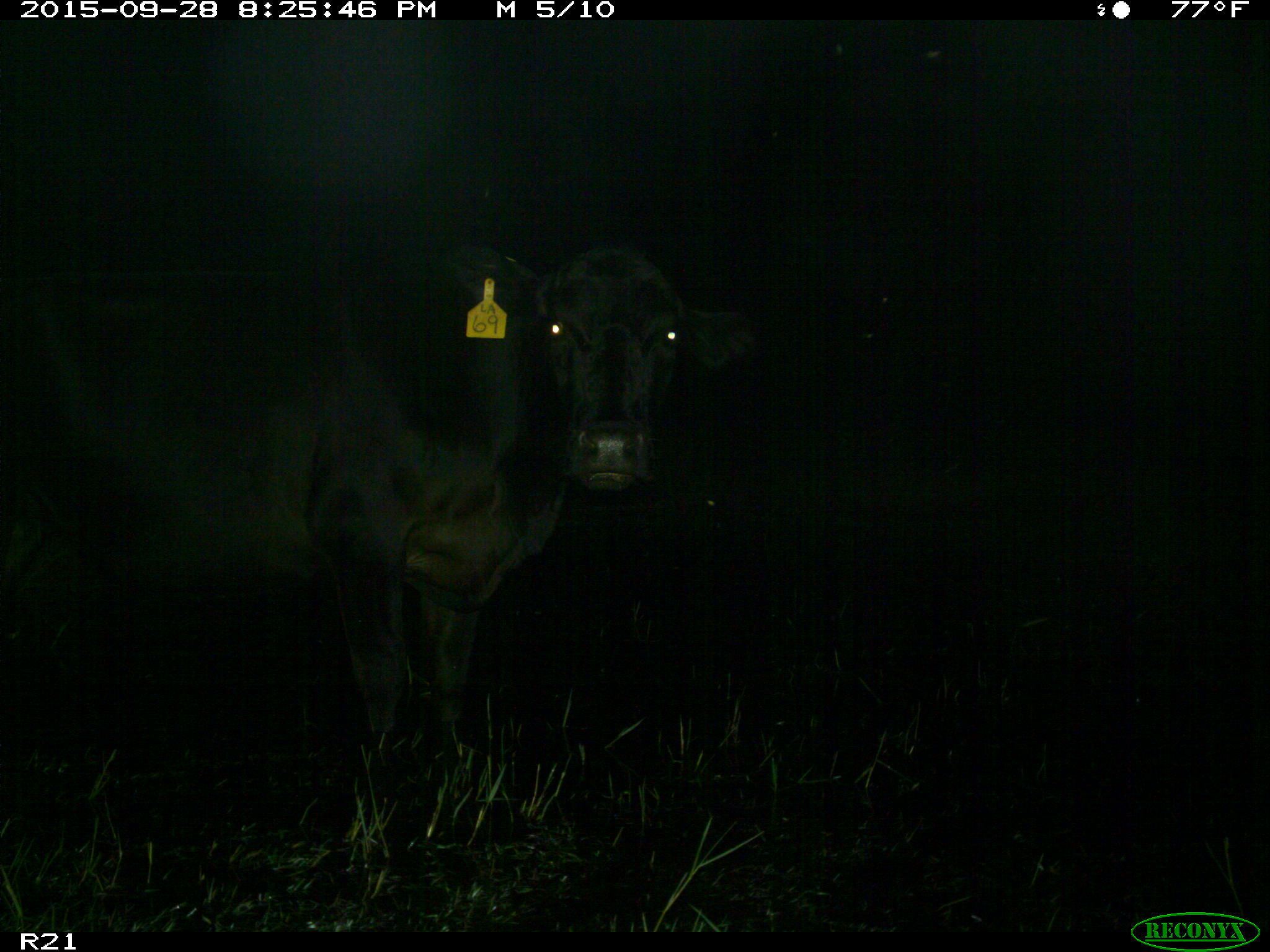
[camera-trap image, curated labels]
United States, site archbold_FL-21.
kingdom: Animalia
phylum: Chordata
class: Mammalia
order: Artiodactyla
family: Bovidae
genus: Bos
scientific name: Bos taurus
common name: domestic cow